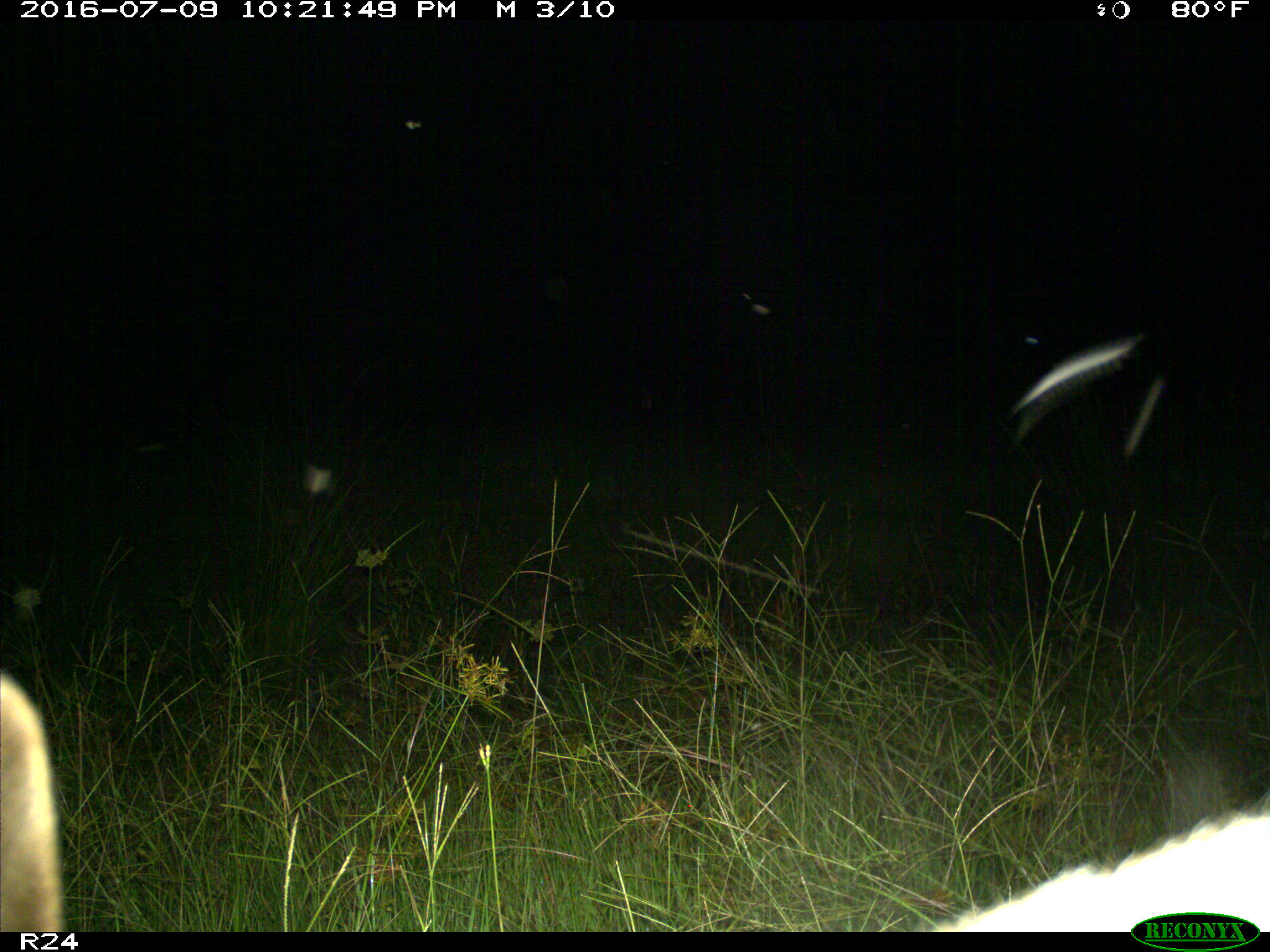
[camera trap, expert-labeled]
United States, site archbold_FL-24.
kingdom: Animalia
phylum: Chordata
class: Mammalia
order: Carnivora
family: Procyonidae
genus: Procyon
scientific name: Procyon lotor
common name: common raccoon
Procyon lotor (common raccoon).